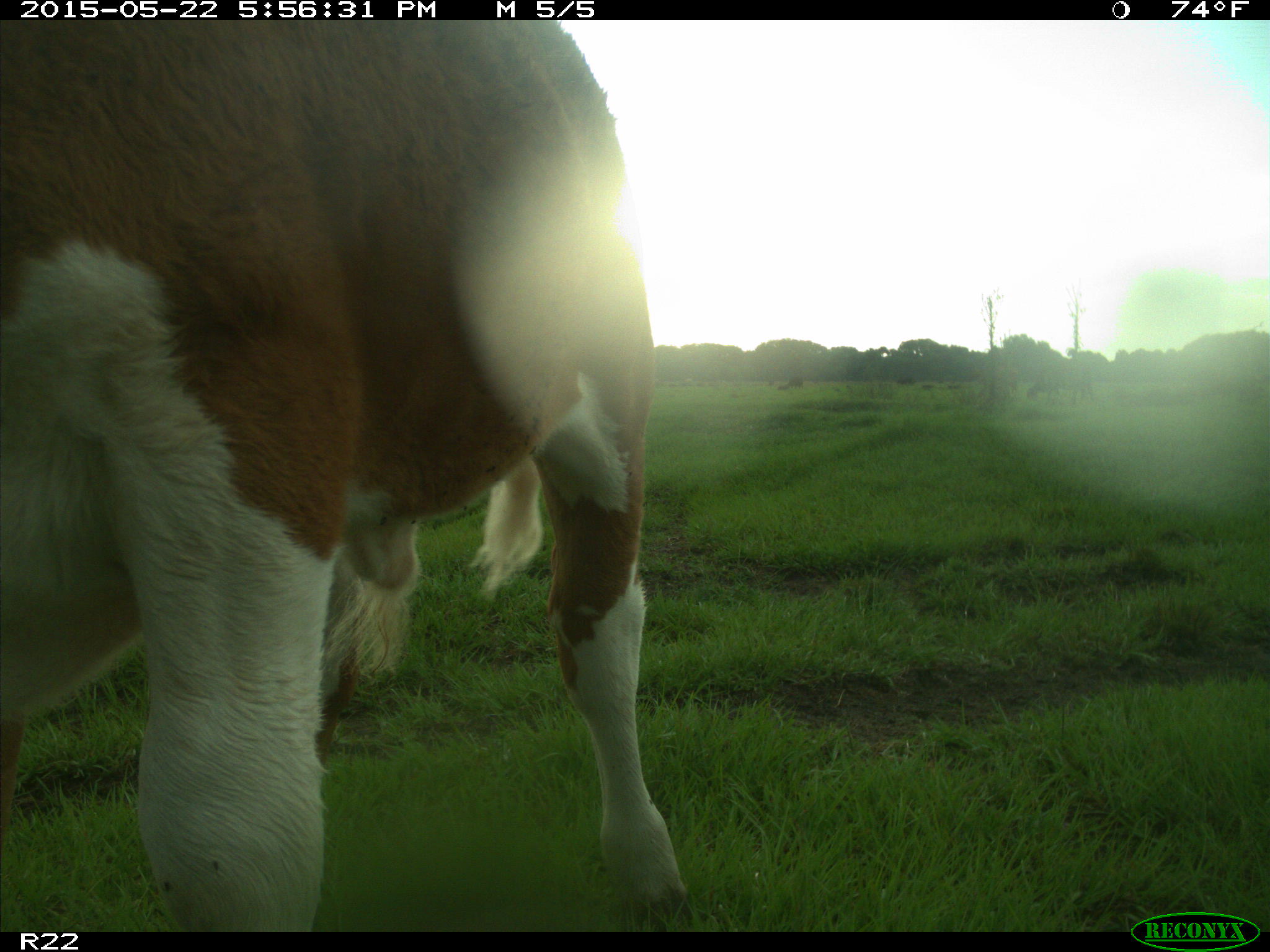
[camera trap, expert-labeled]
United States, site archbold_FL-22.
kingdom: Animalia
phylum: Chordata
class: Mammalia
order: Artiodactyla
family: Bovidae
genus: Bos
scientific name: Bos taurus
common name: domestic cow